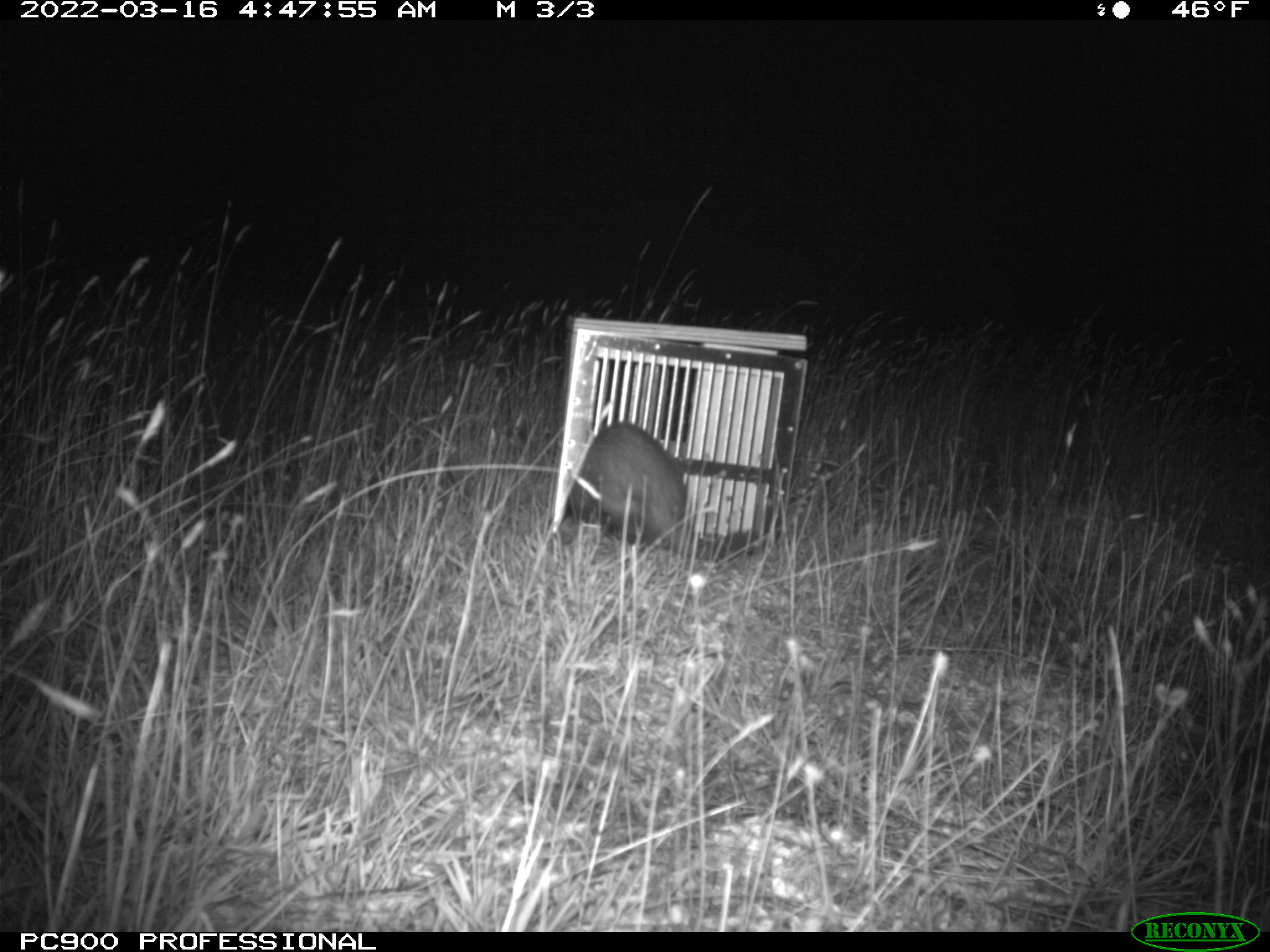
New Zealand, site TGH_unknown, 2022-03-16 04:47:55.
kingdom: Animalia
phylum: Chordata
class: Mammalia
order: Carnivora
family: Mustelidae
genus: Mustela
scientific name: Mustela furo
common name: ferret